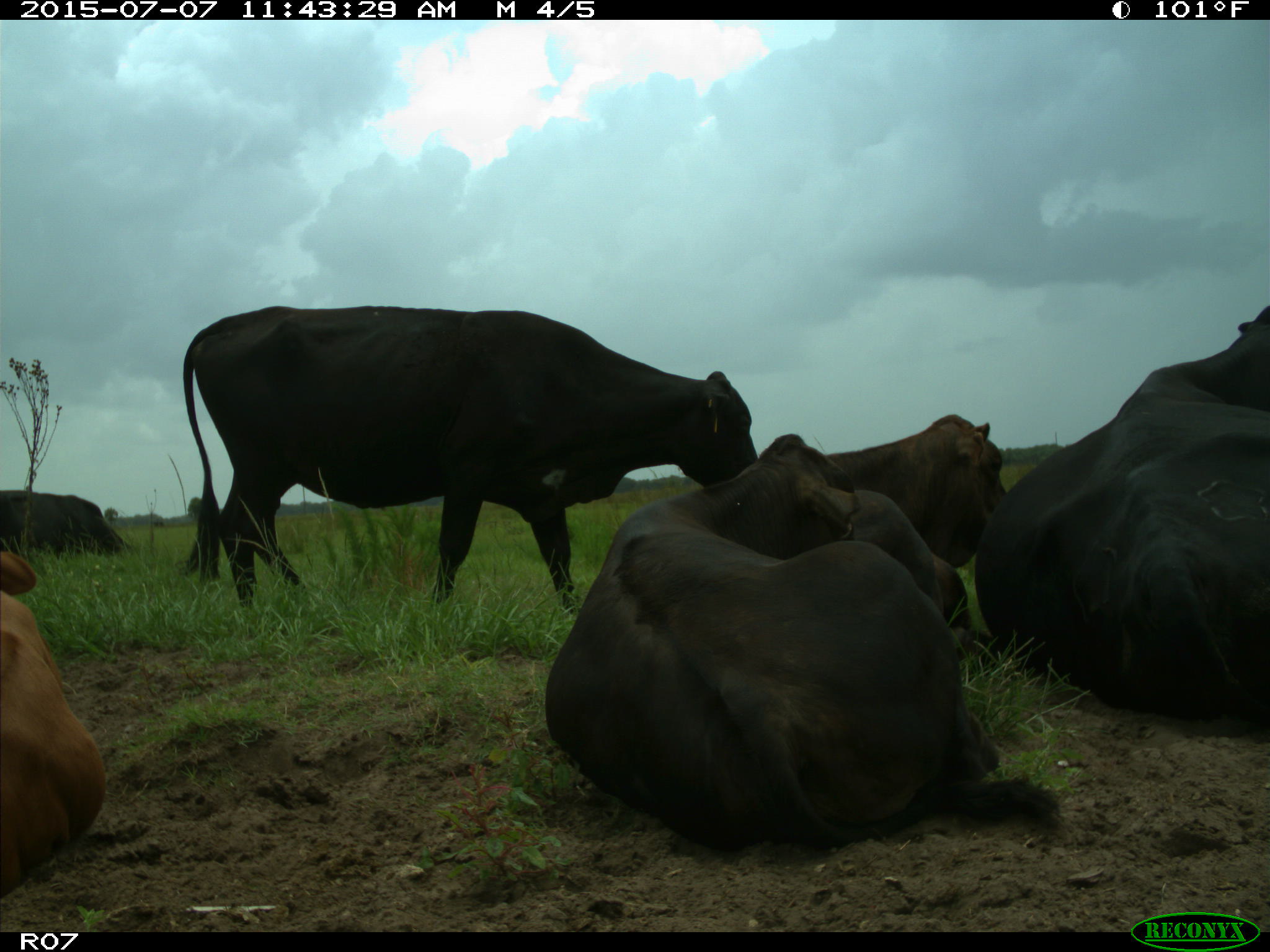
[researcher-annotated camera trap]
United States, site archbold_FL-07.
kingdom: Animalia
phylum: Chordata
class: Mammalia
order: Artiodactyla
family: Bovidae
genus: Bos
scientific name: Bos taurus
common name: domestic cow